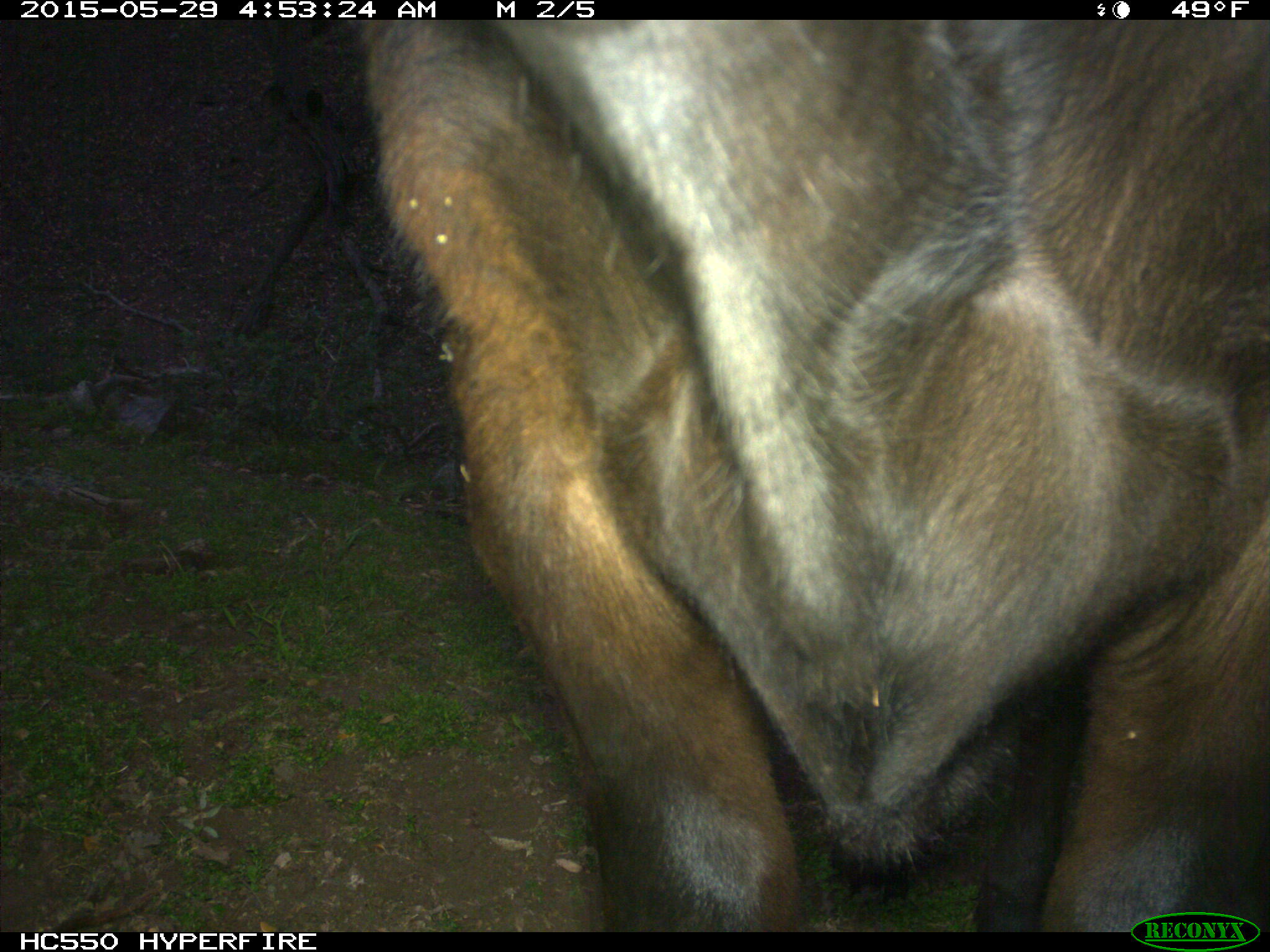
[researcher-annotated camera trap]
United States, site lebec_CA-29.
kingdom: Animalia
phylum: Chordata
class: Mammalia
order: Artiodactyla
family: Bovidae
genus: Bos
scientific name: Bos taurus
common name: domestic cow